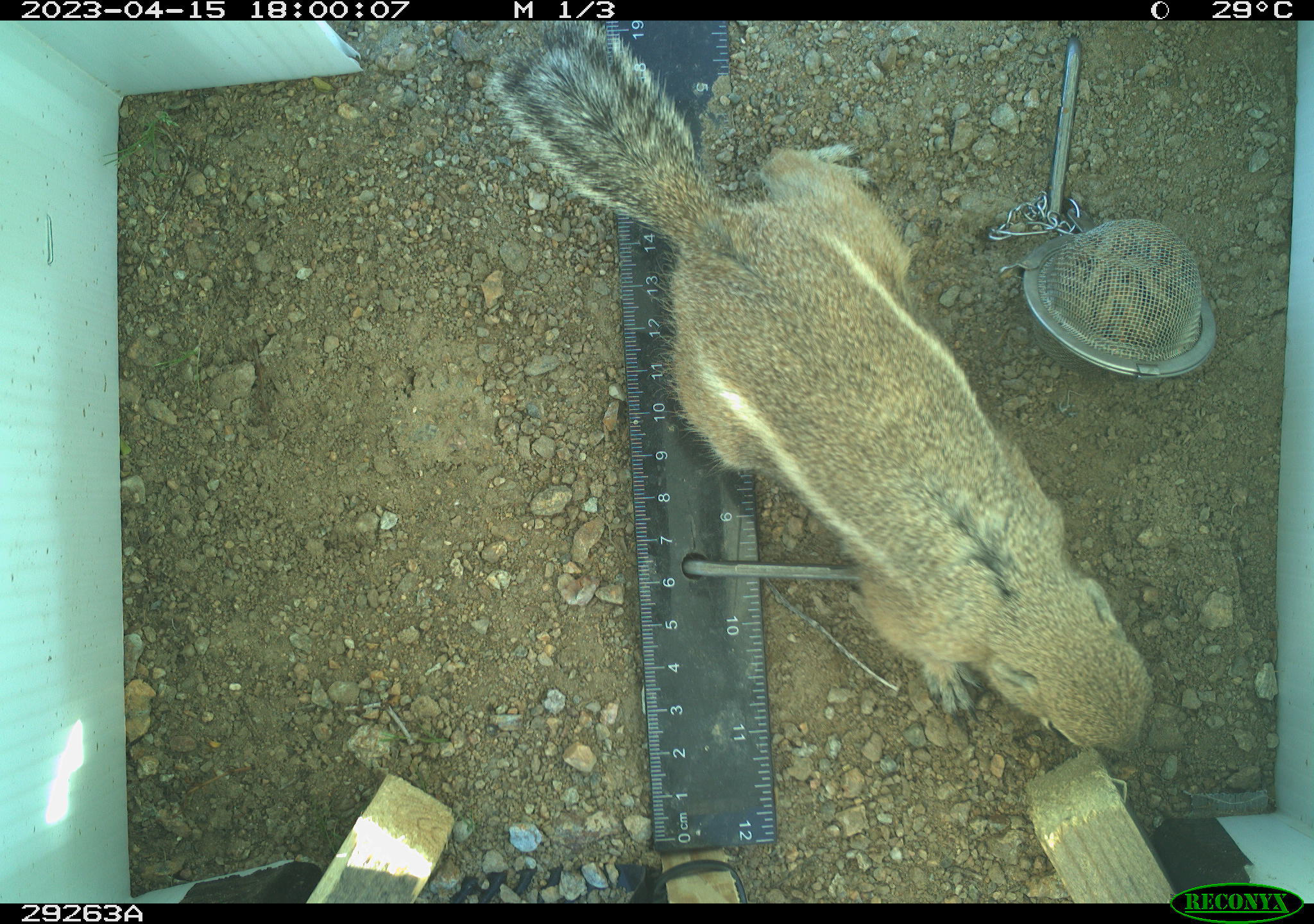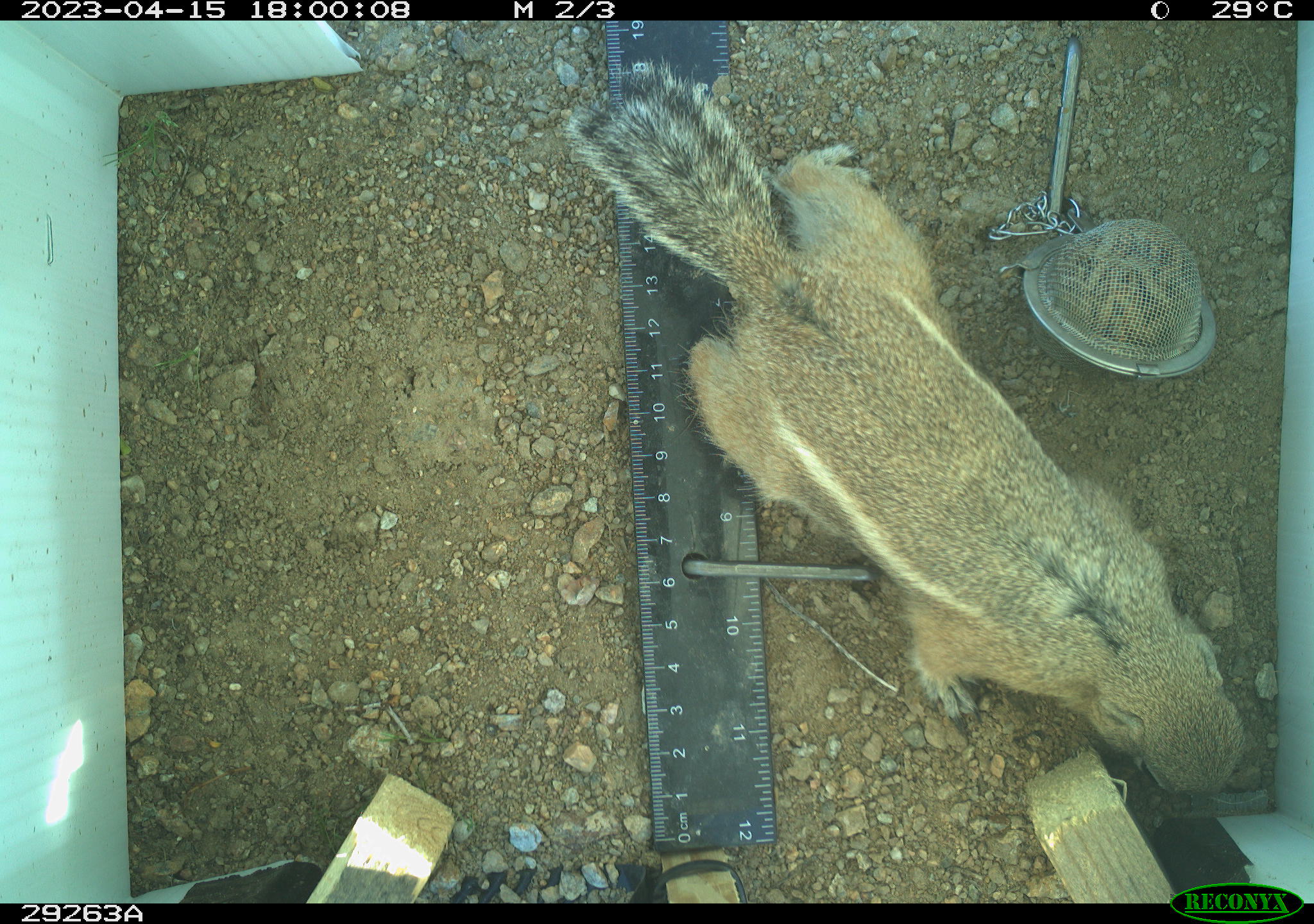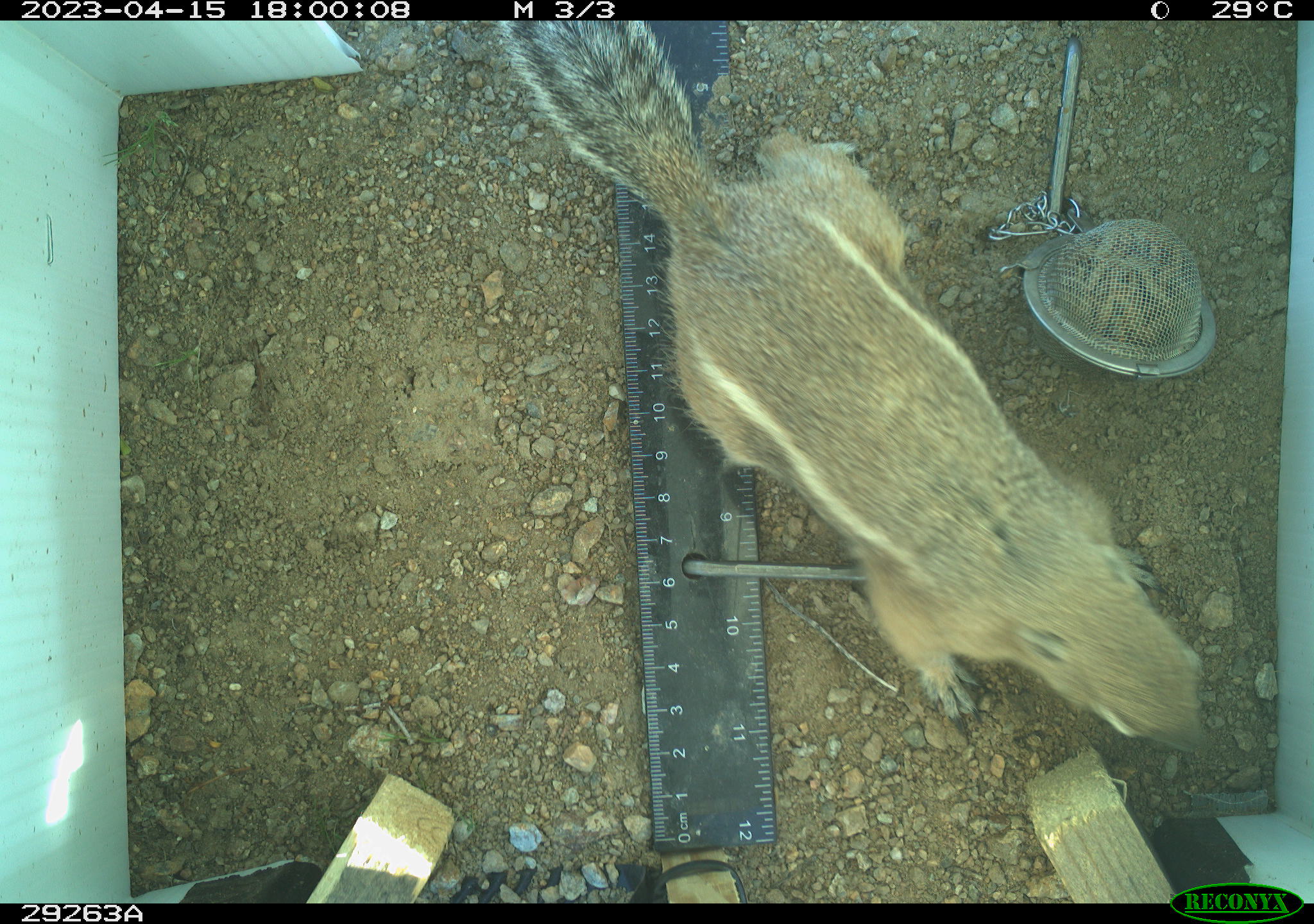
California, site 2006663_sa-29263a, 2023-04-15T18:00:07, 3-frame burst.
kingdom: Animalia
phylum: Chordata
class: Mammalia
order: Rodentia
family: Sciuridae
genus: Ammospermophilus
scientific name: Ammospermophilus leucurus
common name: white-tailed antelope squirrel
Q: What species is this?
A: White-tailed antelope squirrel (Ammospermophilus leucurus).